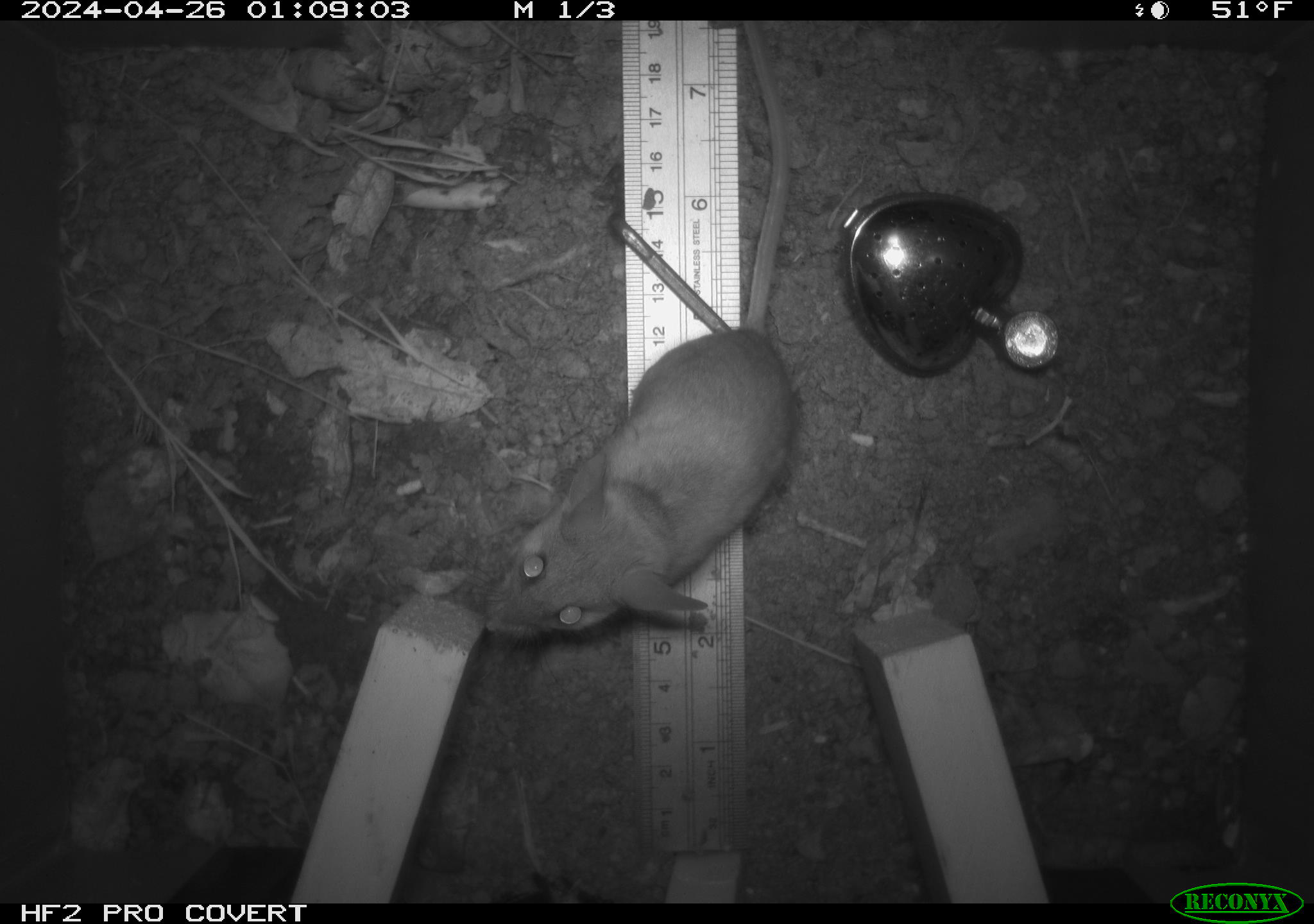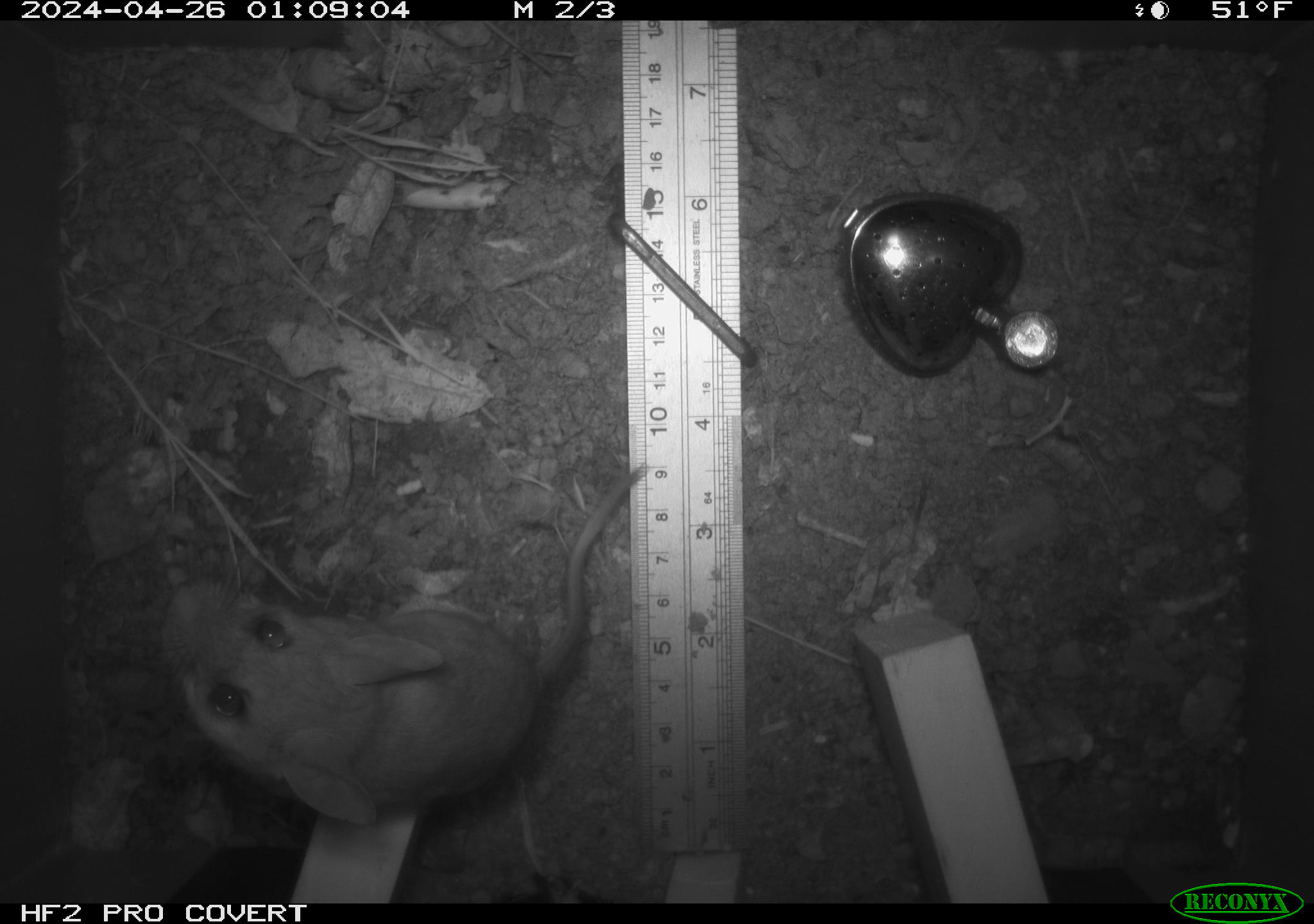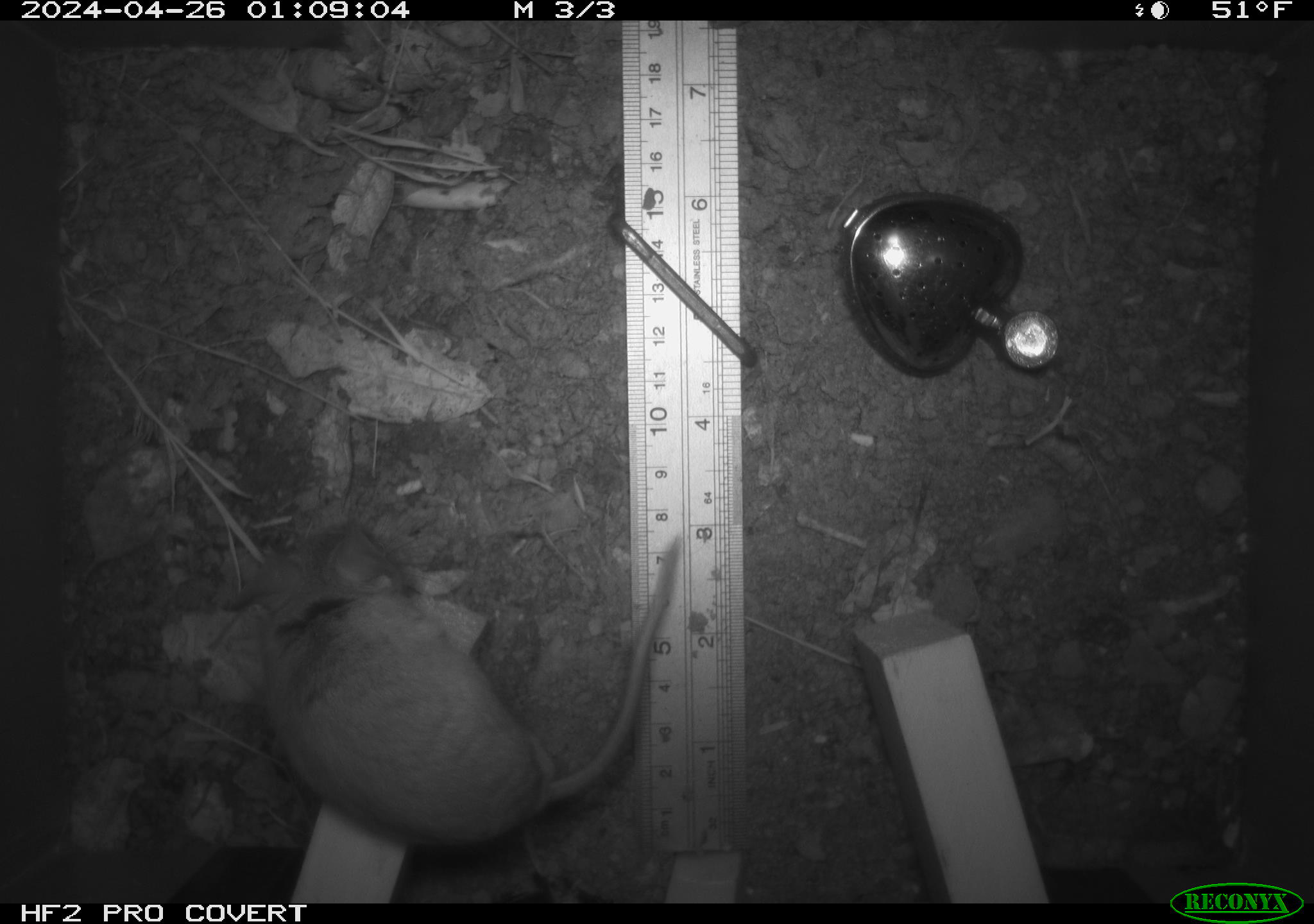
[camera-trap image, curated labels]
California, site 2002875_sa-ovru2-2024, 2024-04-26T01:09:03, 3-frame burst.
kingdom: Animalia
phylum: Chordata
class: Mammalia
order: Rodentia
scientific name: Rodentia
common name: rodent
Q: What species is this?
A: Rodent (Rodentia).